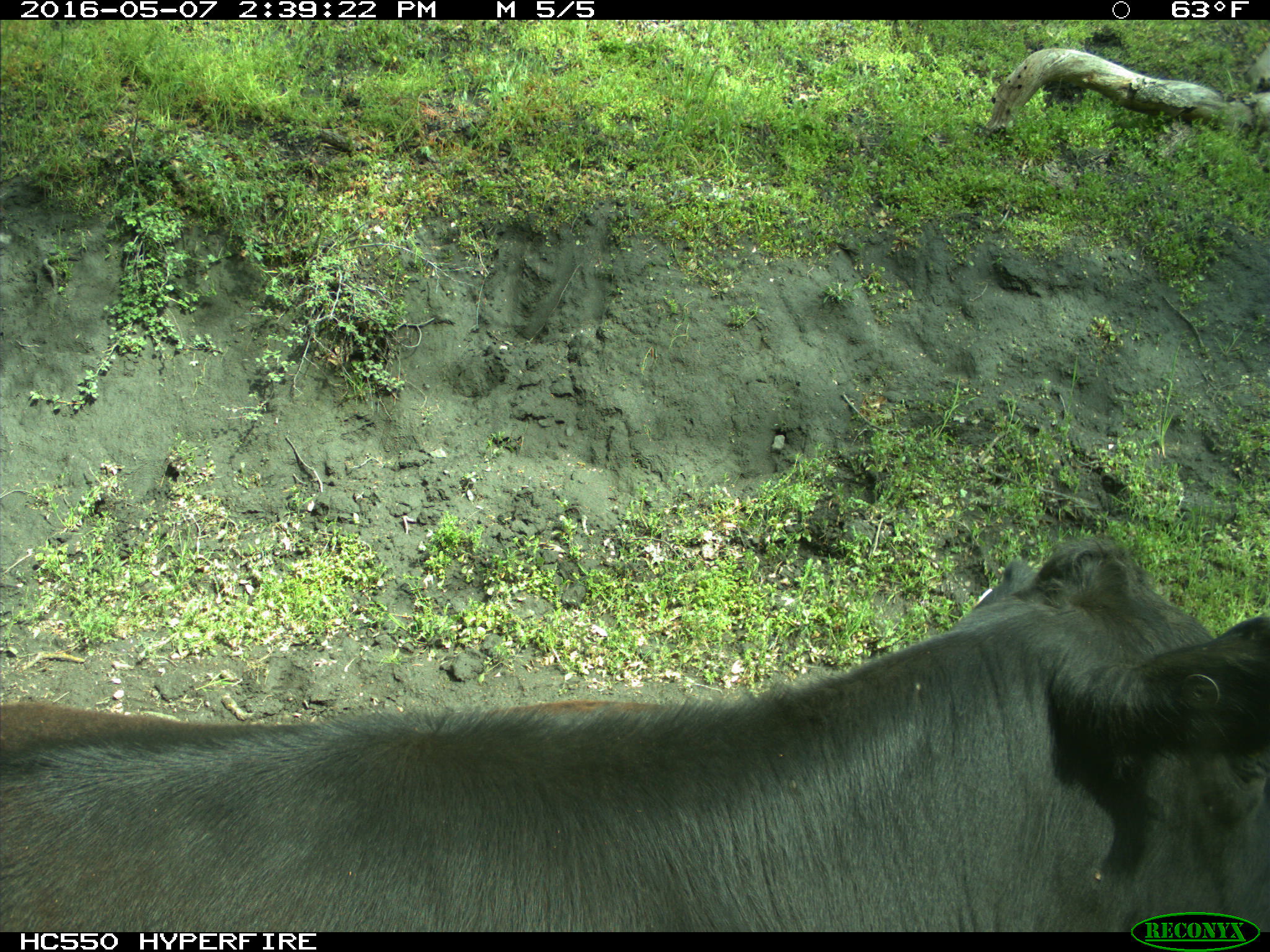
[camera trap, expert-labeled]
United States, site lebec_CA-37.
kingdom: Animalia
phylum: Chordata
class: Mammalia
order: Artiodactyla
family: Bovidae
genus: Bos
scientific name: Bos taurus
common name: domestic cow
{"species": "Bos taurus (domestic cow)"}